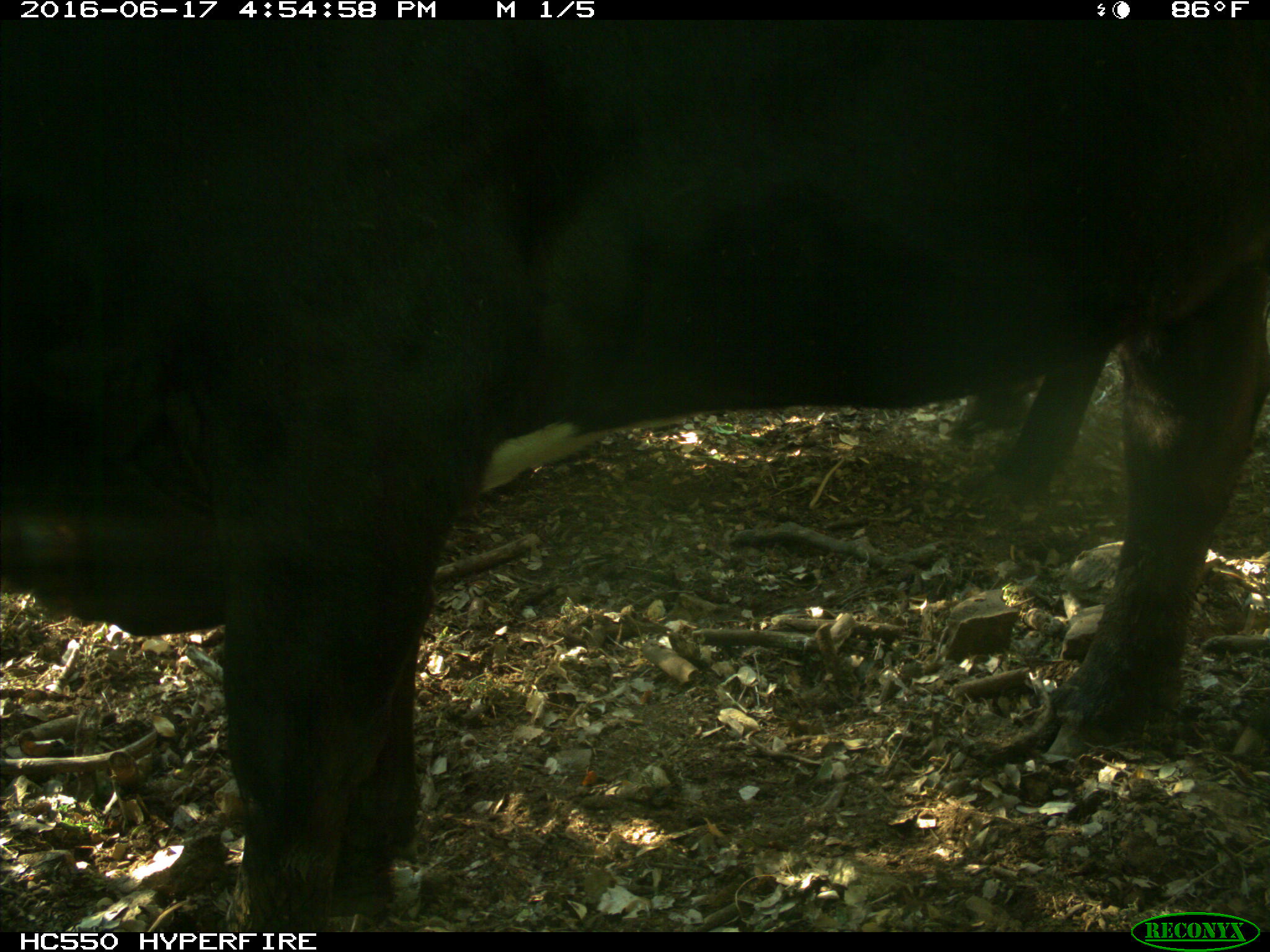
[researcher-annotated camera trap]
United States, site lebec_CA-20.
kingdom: Animalia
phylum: Chordata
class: Mammalia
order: Artiodactyla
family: Bovidae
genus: Bos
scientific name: Bos taurus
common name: domestic cow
Bos taurus (domestic cow).